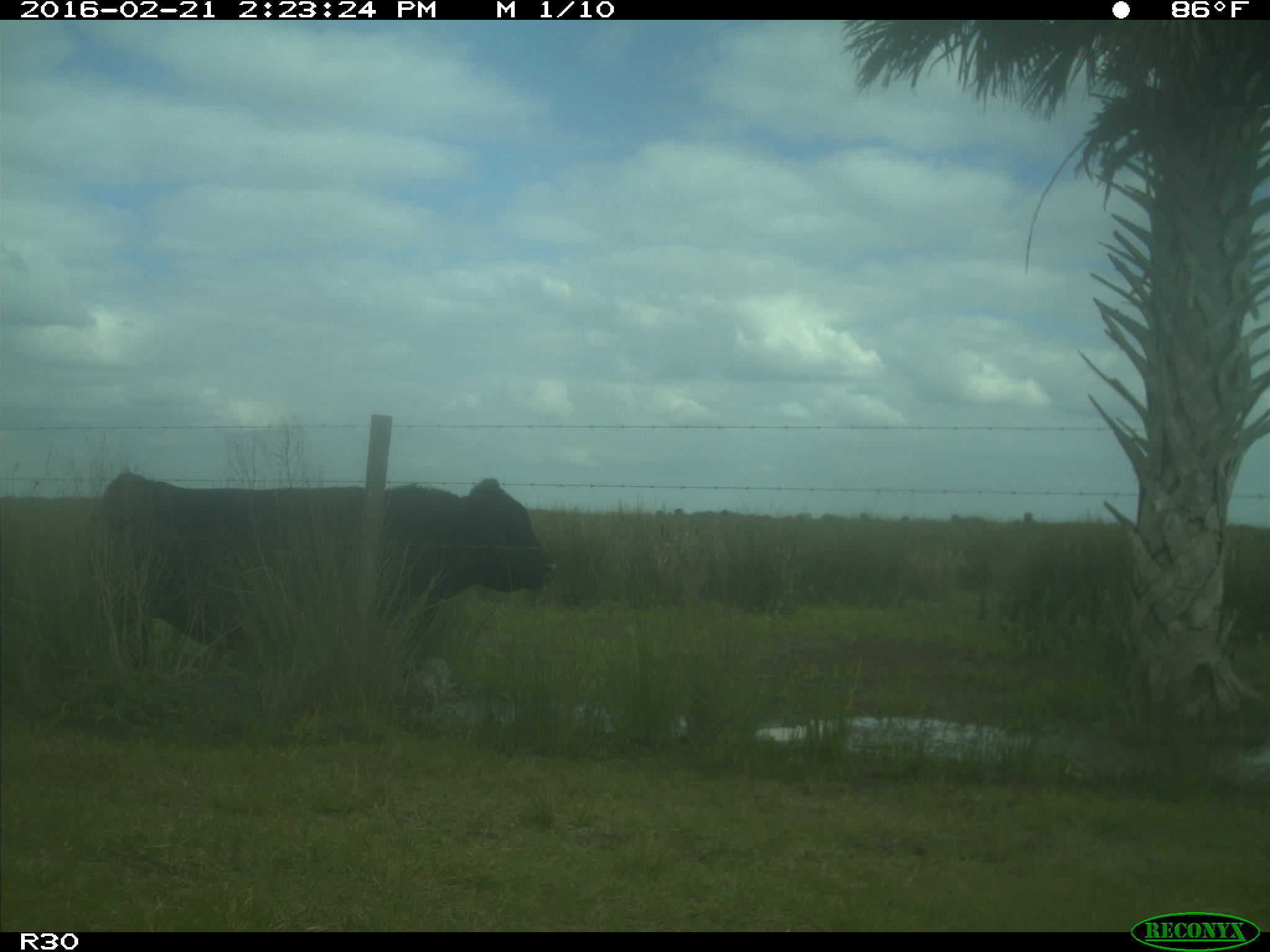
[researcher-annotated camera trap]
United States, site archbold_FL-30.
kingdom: Animalia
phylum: Chordata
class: Mammalia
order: Artiodactyla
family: Bovidae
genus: Bos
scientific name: Bos taurus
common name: domestic cow